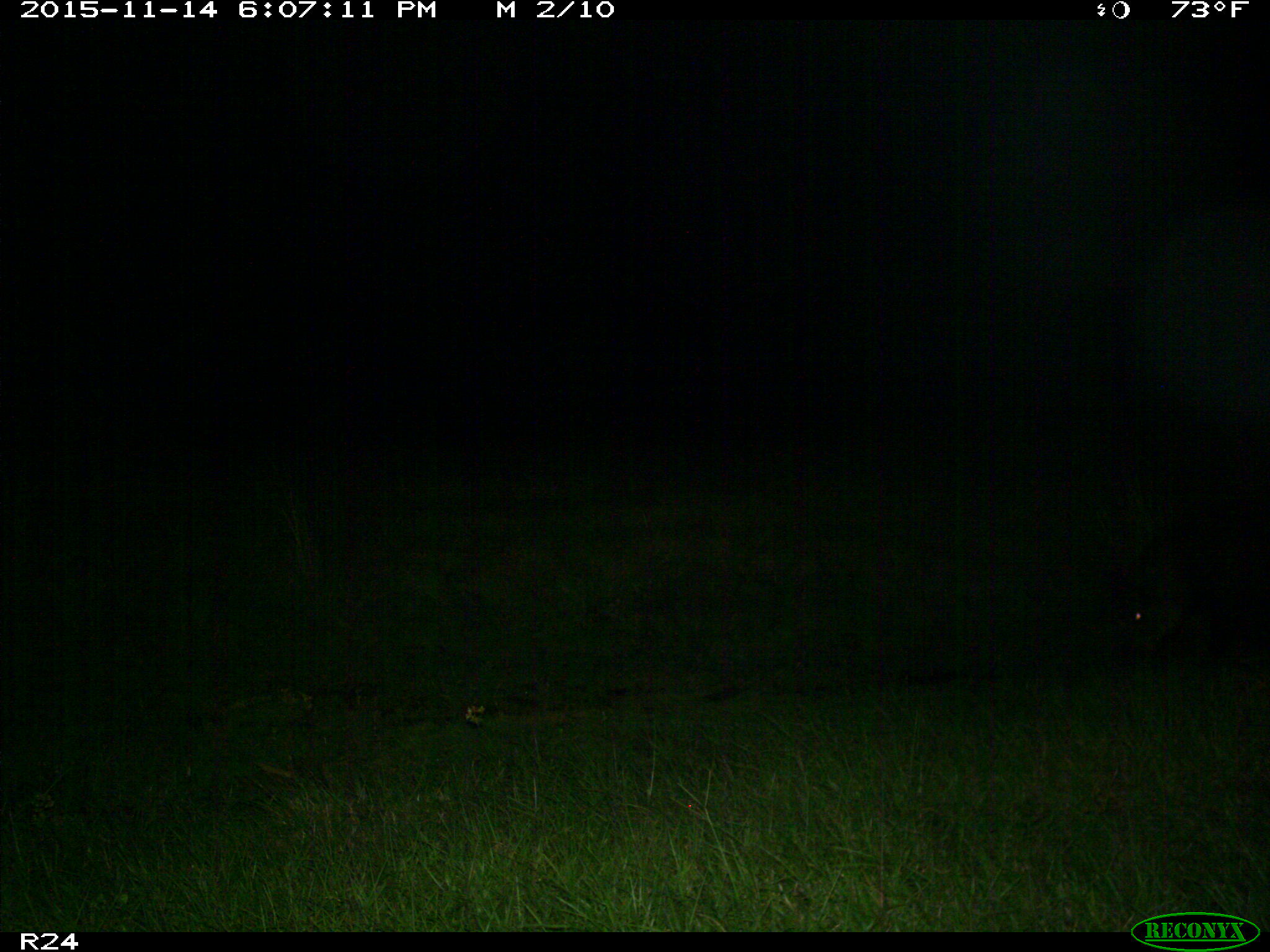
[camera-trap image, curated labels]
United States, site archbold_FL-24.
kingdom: Animalia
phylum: Chordata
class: Mammalia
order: Artiodactyla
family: Suidae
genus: Sus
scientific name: Sus scrofa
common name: wild boar